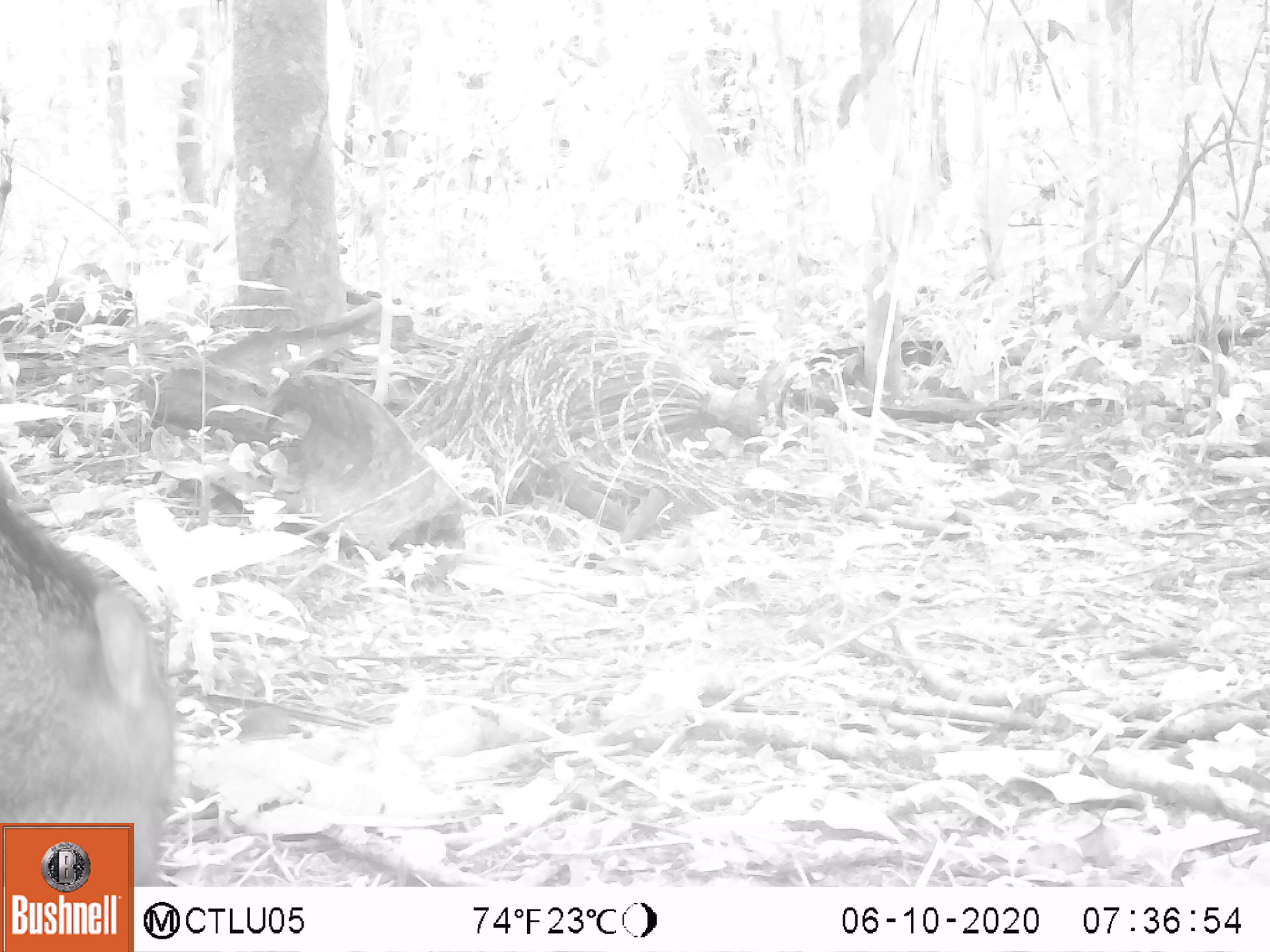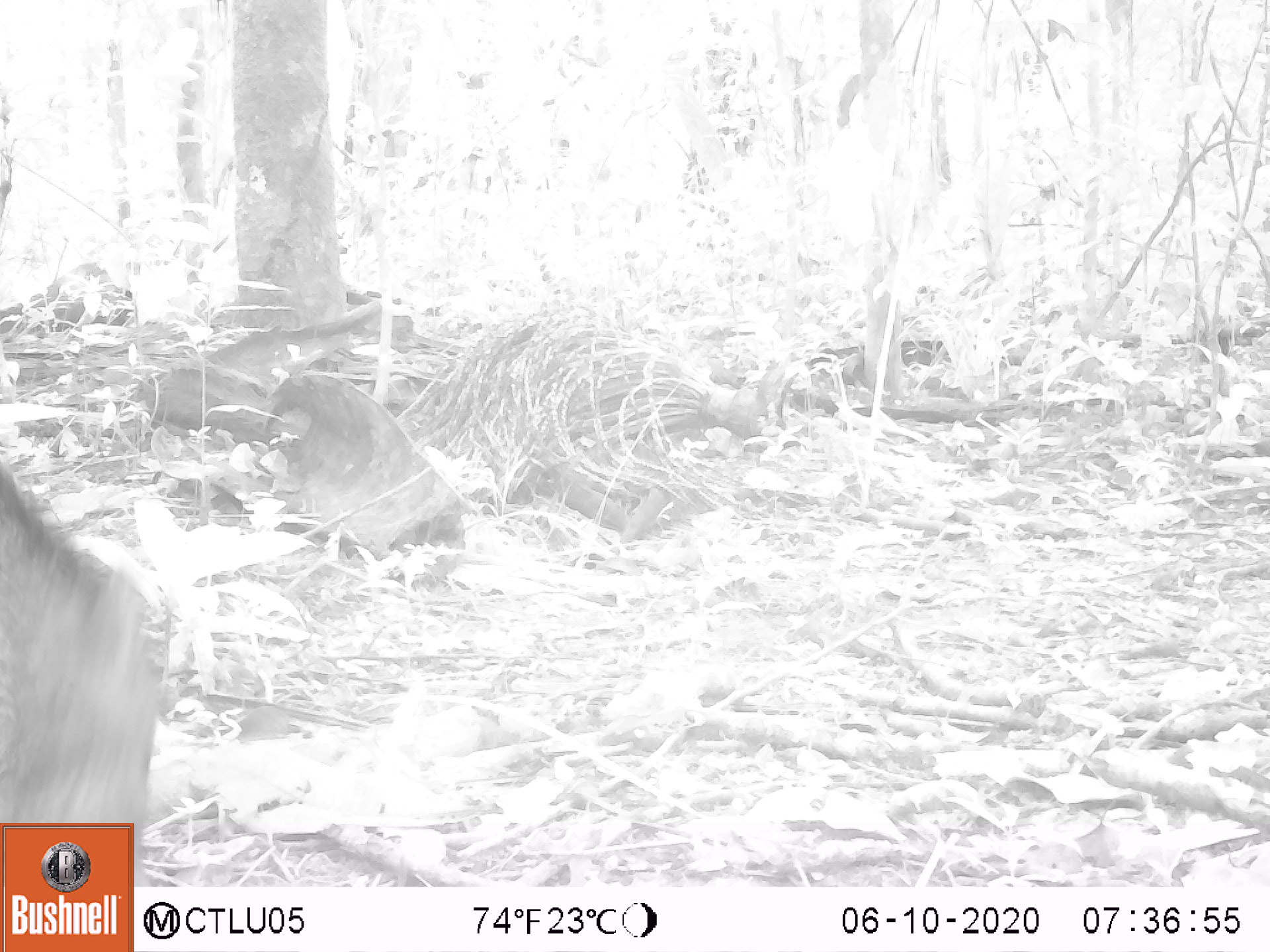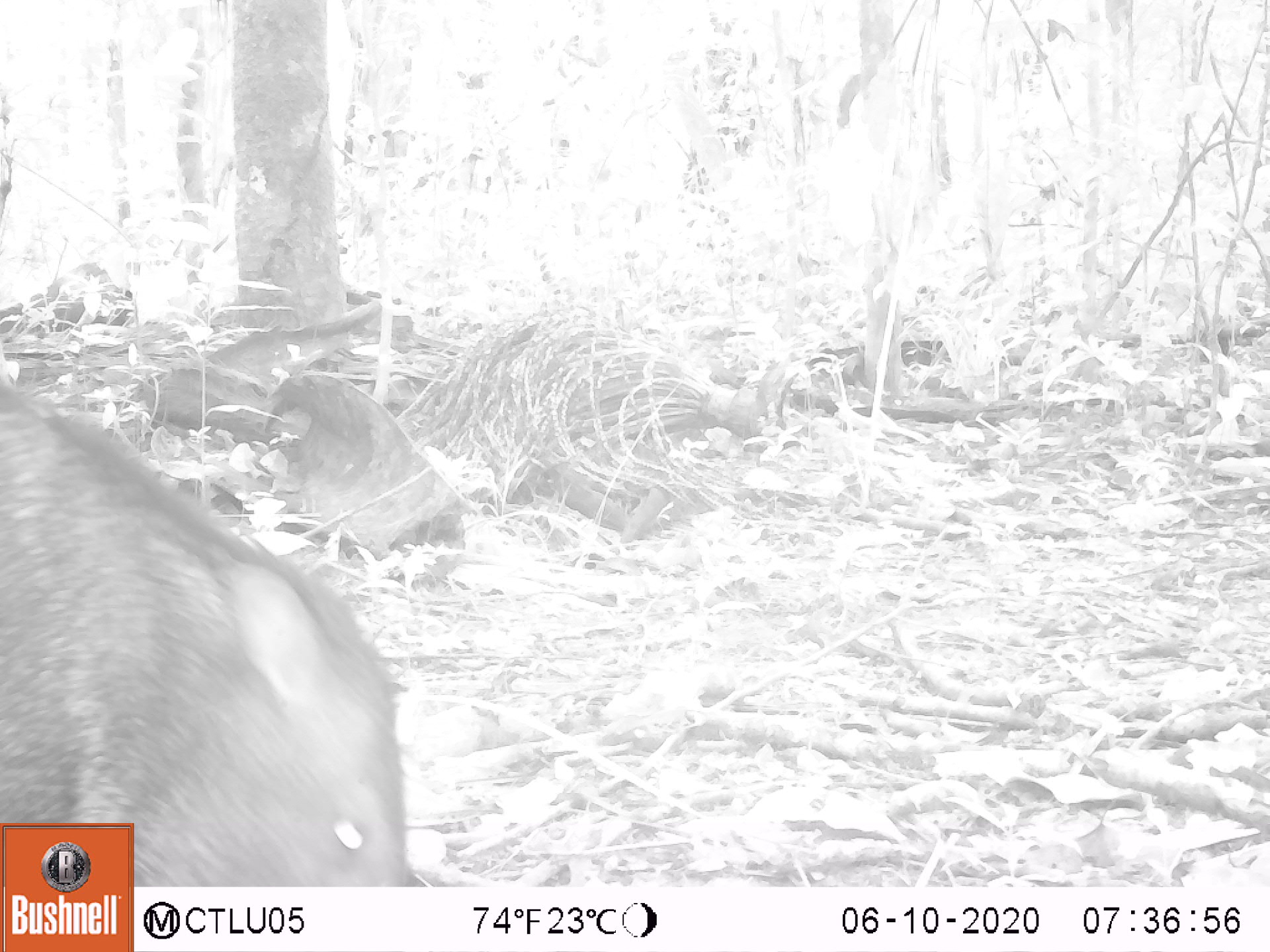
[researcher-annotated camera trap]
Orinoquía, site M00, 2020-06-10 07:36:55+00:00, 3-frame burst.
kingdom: Animalia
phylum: Chordata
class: Mammalia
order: Artiodactyla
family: Tayassuidae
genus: Pecari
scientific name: Pecari tajacu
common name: collared peccary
Collared peccary (Pecari tajacu).